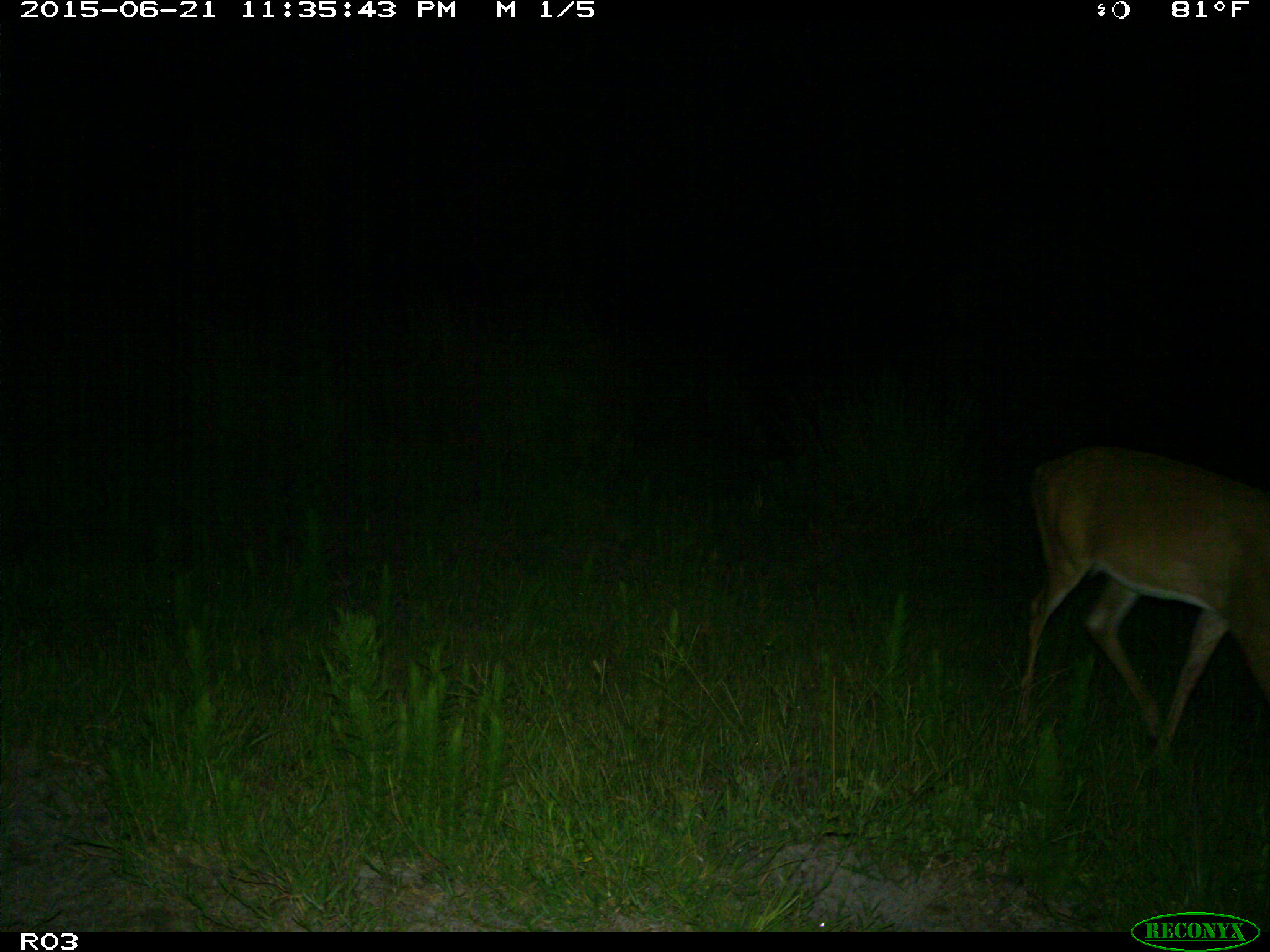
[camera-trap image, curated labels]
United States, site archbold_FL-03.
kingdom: Animalia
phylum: Chordata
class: Mammalia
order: Artiodactyla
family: Cervidae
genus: Odocoileus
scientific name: Odocoileus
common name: deer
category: unidentified deer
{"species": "unidentified deer (deer) (Odocoileus)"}